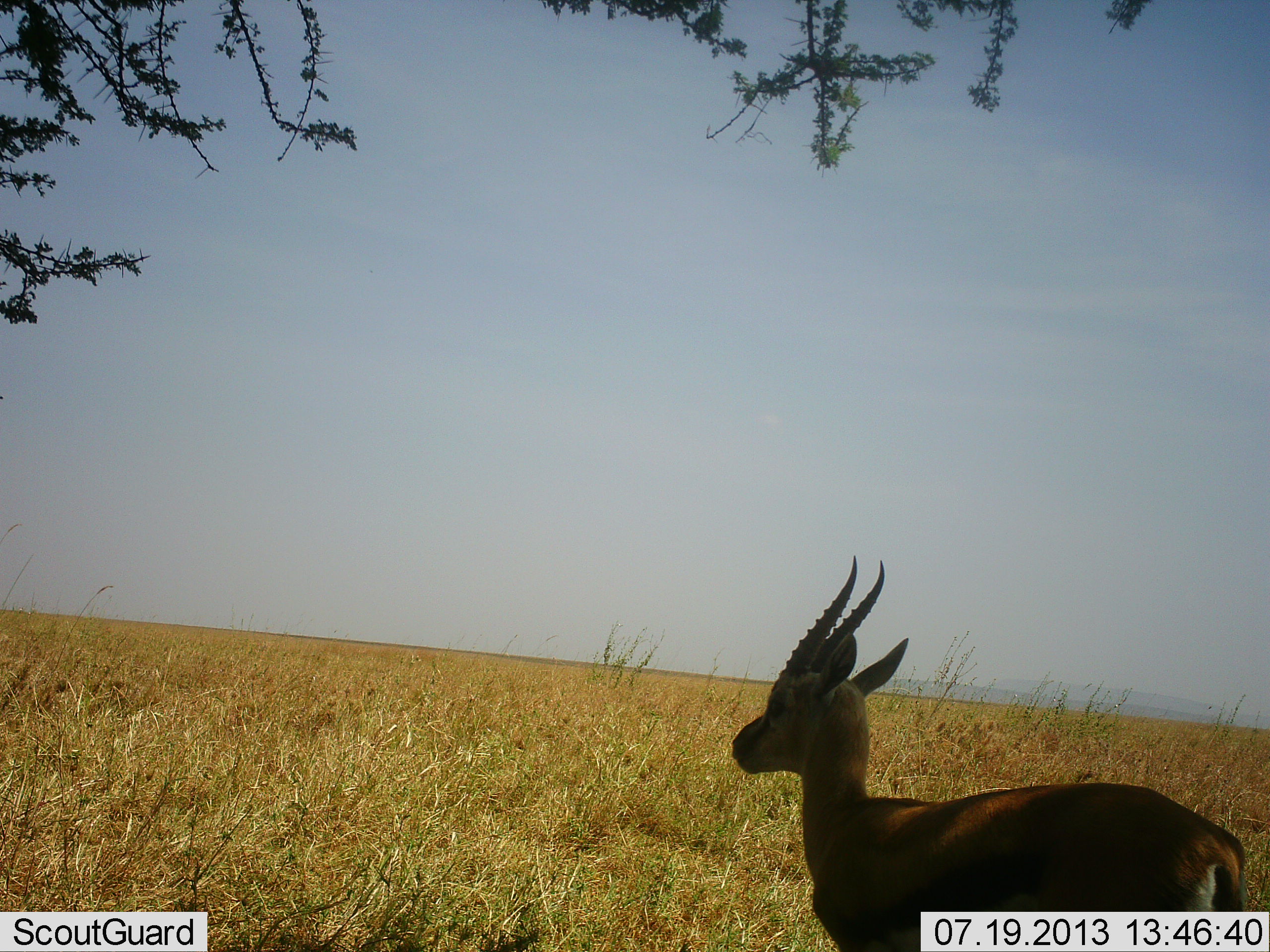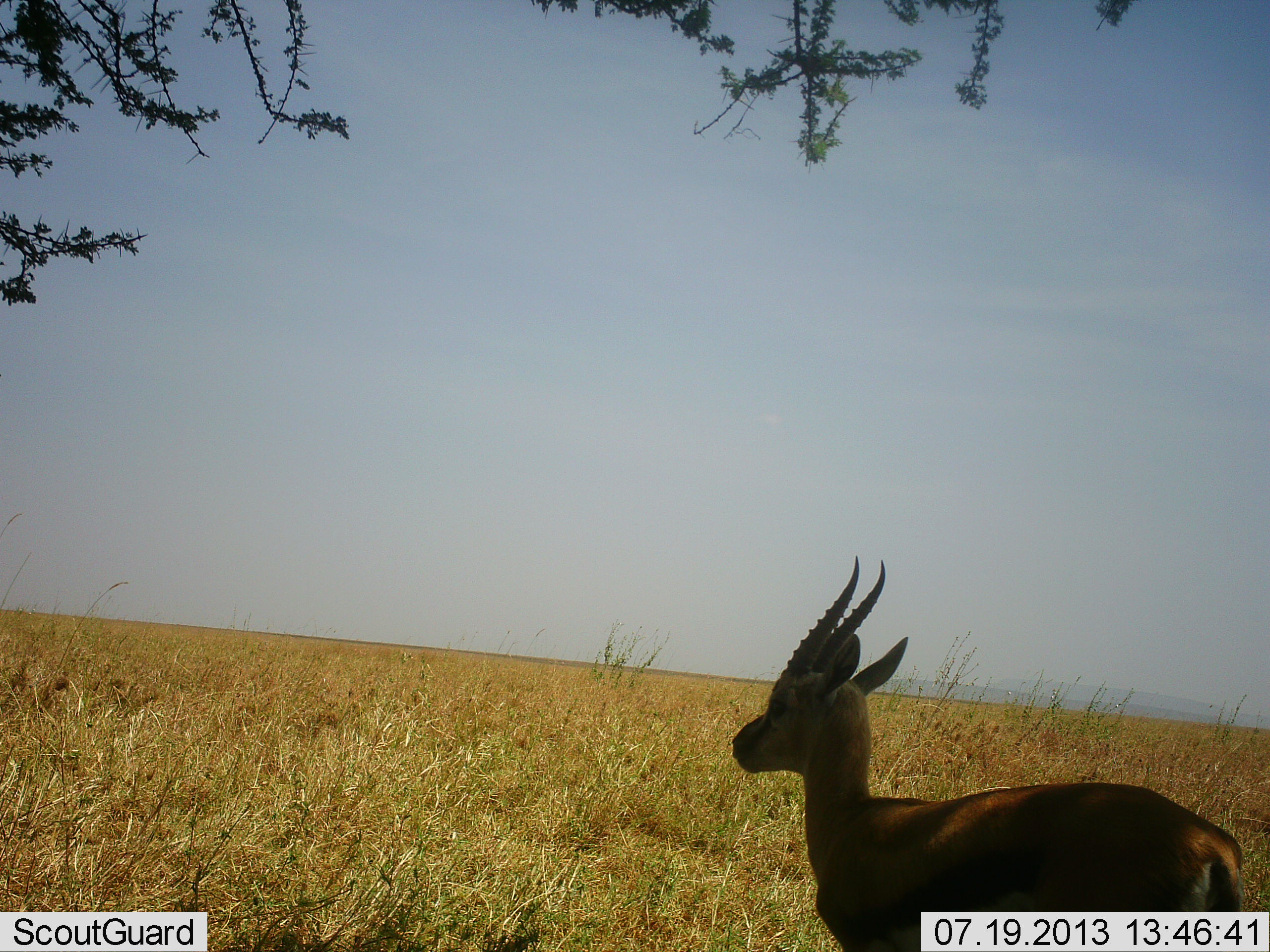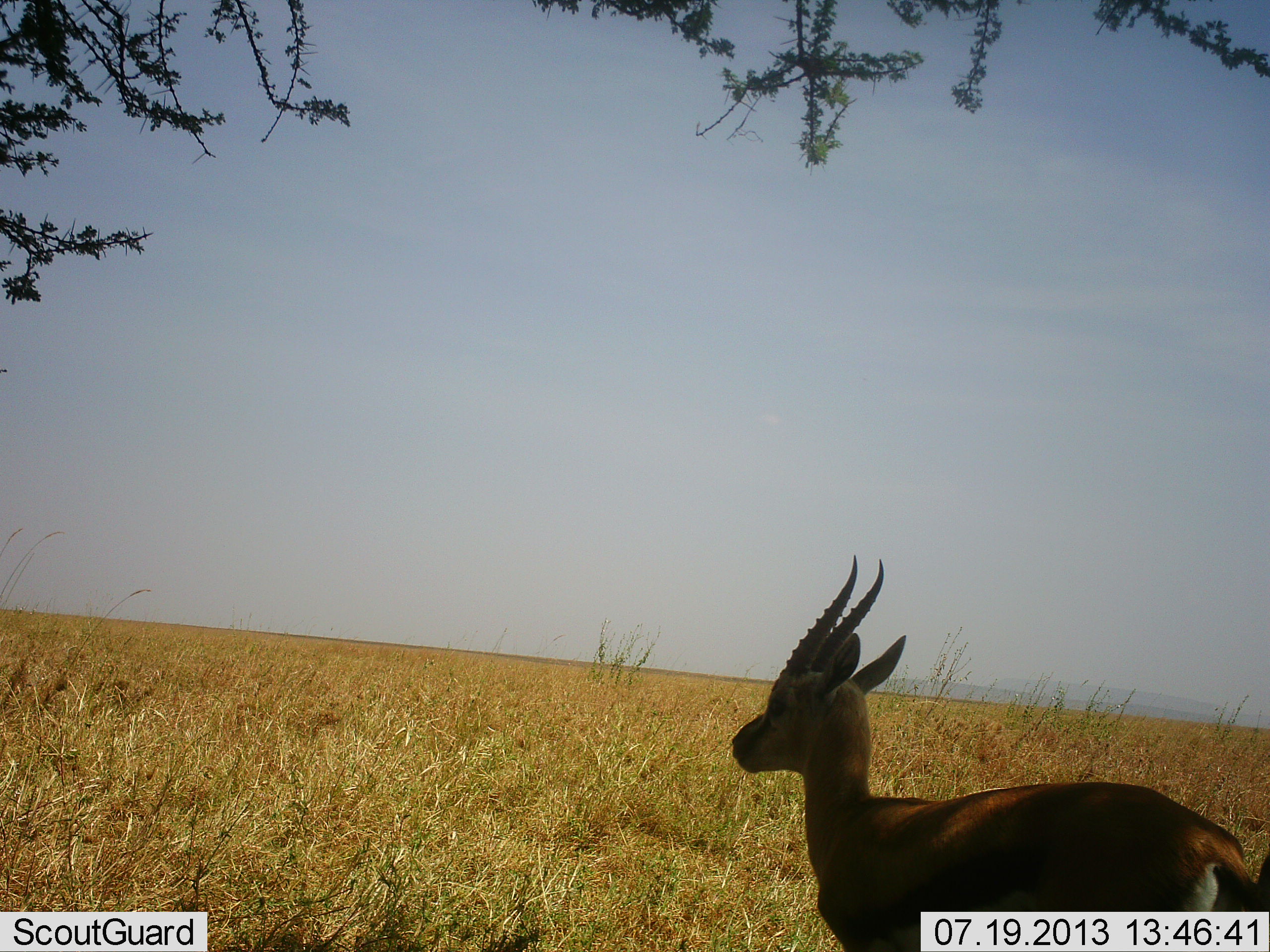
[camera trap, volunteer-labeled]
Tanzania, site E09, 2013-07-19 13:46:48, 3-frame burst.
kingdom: Animalia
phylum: Chordata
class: Mammalia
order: Artiodactyla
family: Bovidae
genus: Eudorcas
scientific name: Eudorcas thomsonii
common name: thomson's gazelle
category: gazellethomsons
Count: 1.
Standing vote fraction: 95%.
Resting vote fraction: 11%.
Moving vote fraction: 0%.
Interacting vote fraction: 0%.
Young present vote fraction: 5%.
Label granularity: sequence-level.